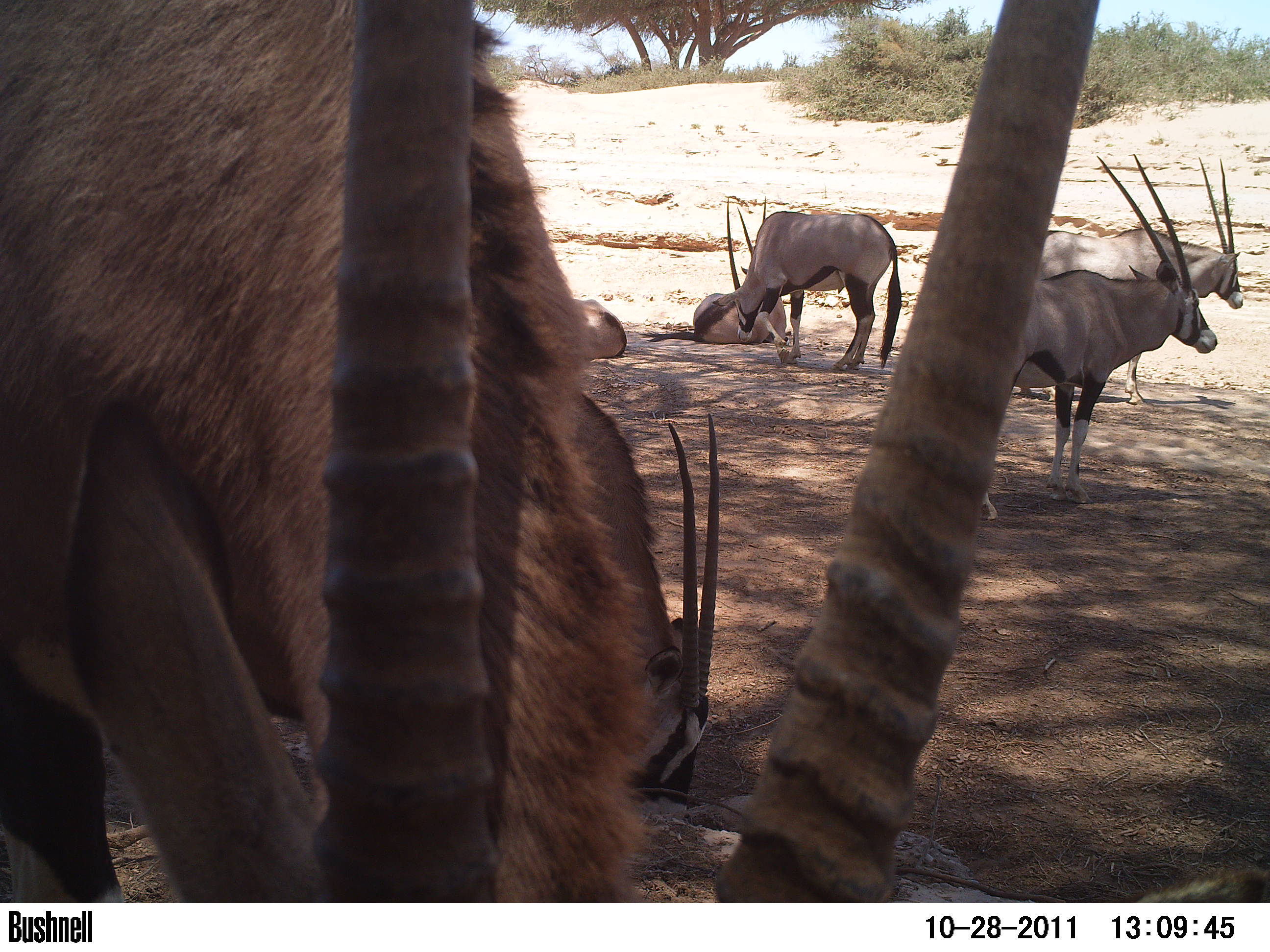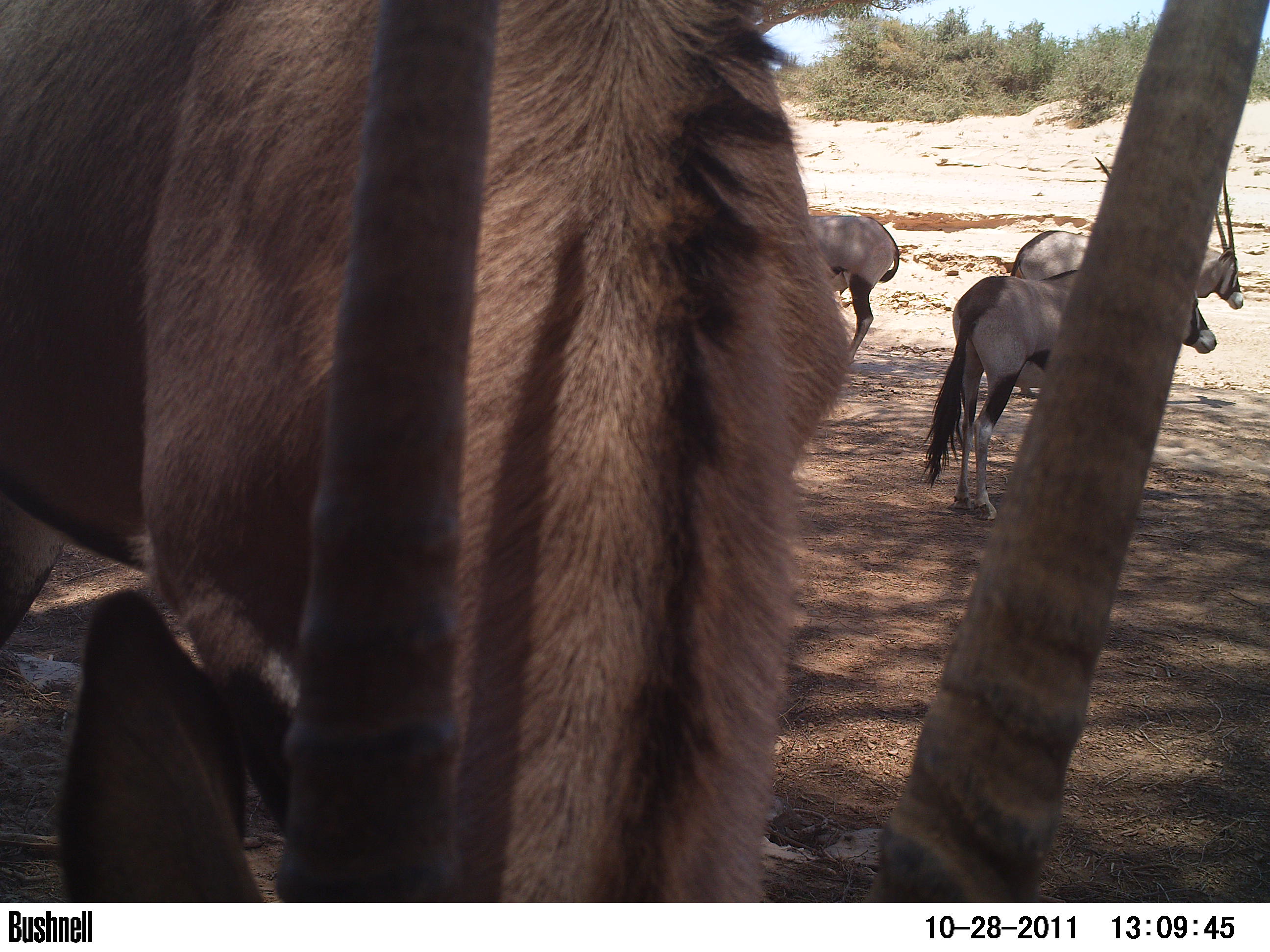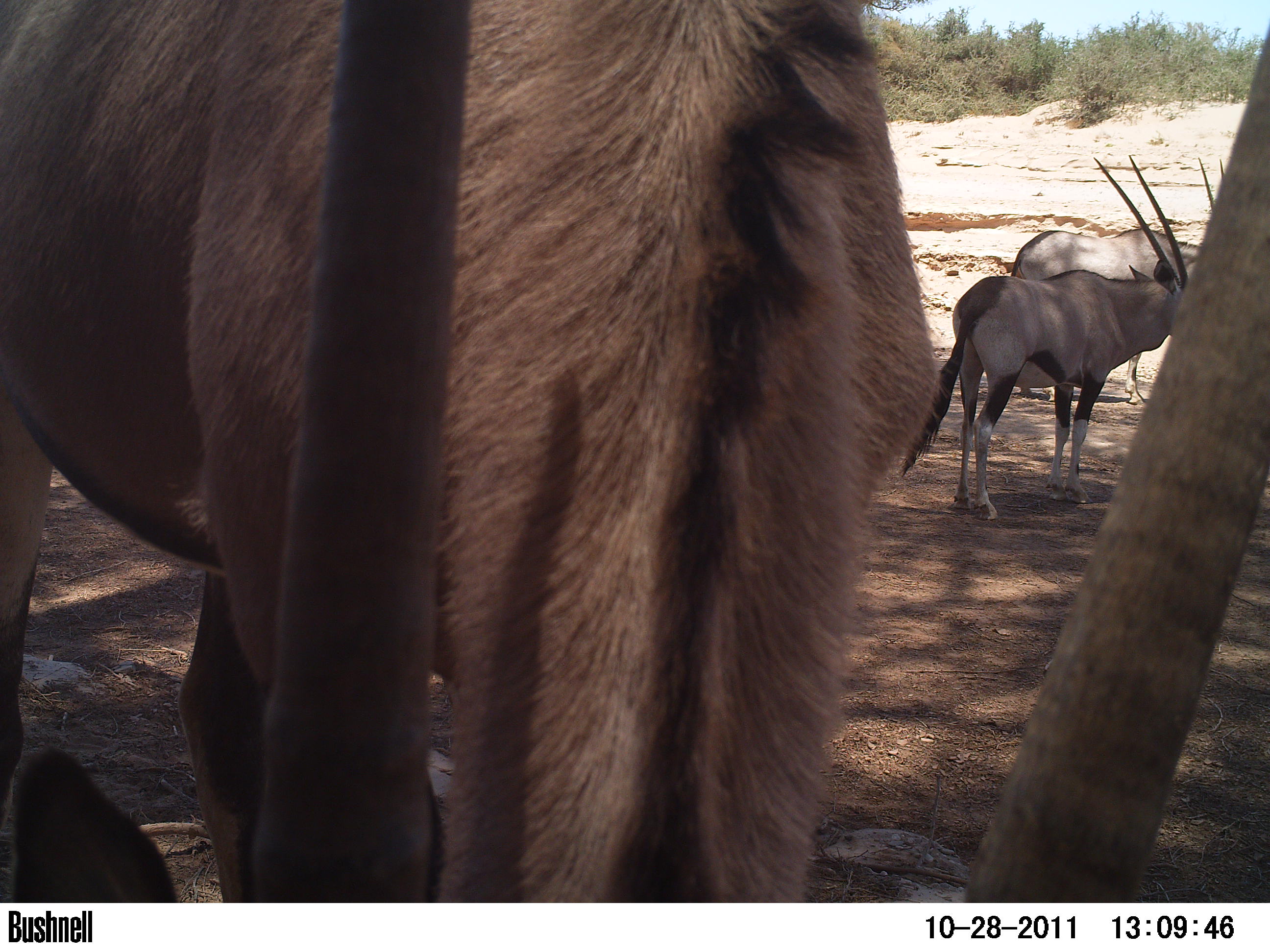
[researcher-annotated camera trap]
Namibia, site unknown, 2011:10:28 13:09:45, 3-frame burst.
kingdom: Animalia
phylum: Chordata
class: Mammalia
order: Artiodactyla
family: Bovidae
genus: Oryx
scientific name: Oryx gazella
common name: gemsbok